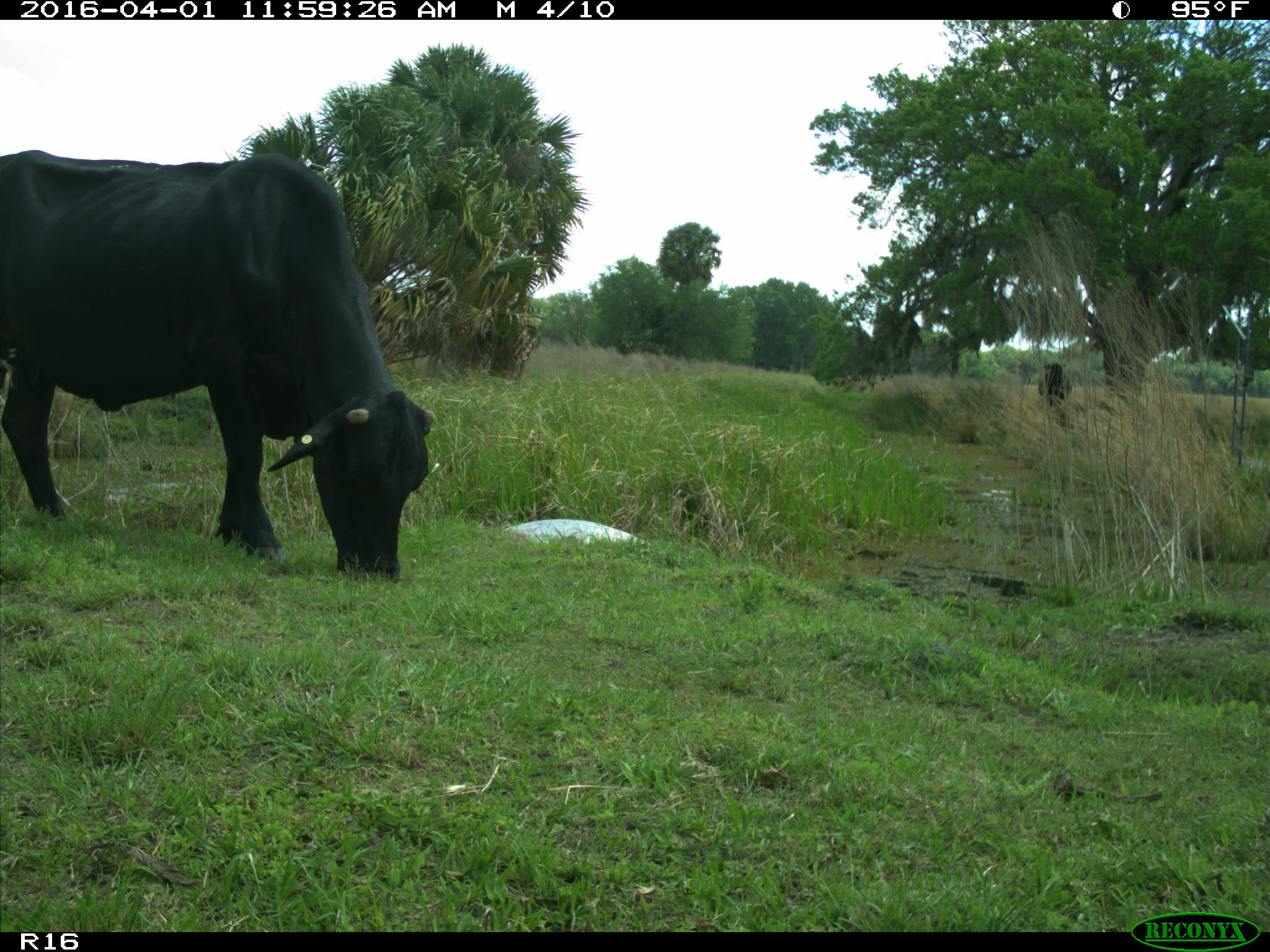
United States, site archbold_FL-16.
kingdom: Animalia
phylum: Chordata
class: Mammalia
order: Artiodactyla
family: Bovidae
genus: Bos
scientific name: Bos taurus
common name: domestic cow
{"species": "Bos taurus (domestic cow)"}